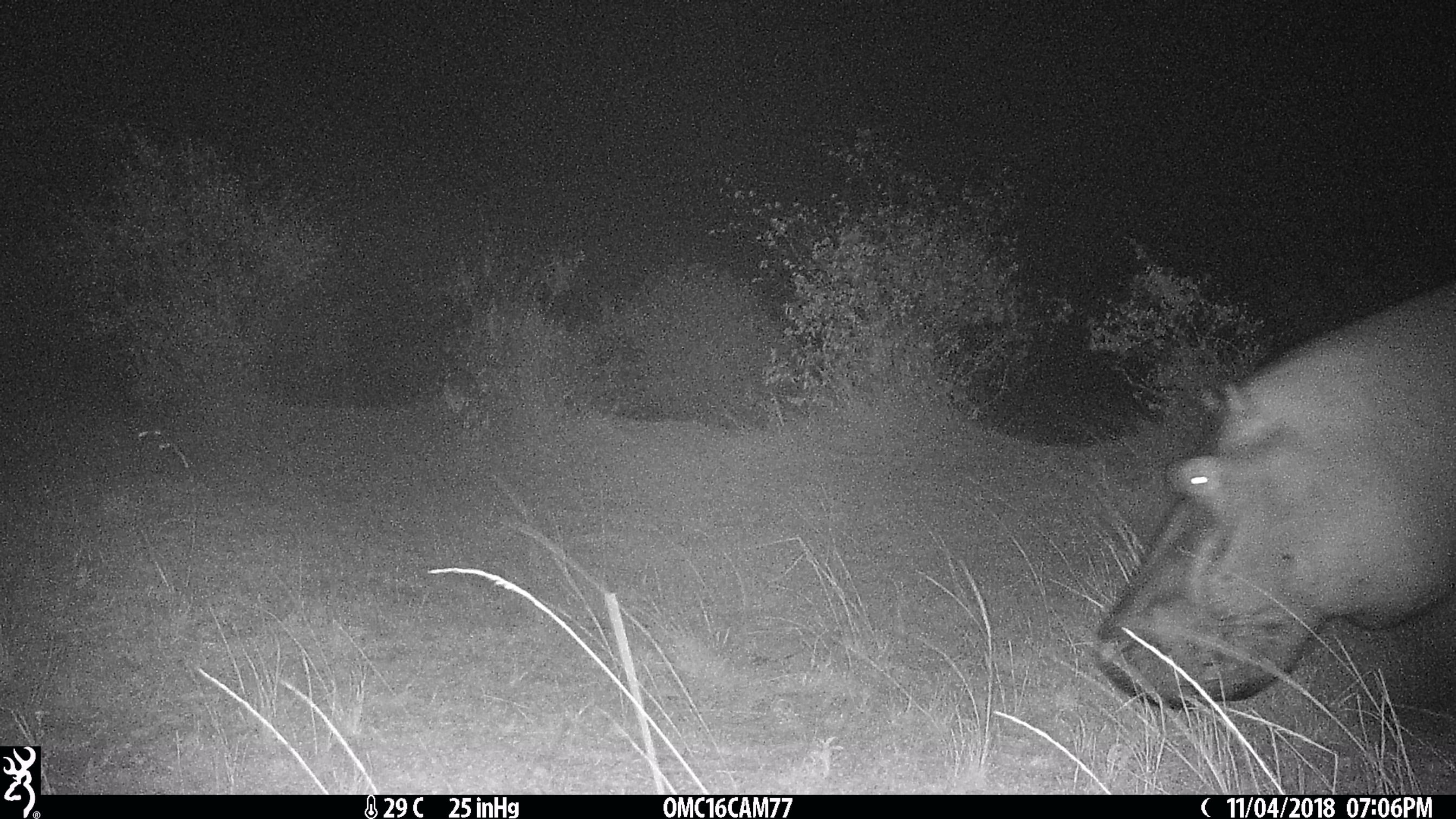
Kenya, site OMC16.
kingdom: Animalia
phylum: Chordata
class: Mammalia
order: Artiodactyla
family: Hippopotamidae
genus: Hippopotamus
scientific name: Hippopotamus amphibius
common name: hippopotamus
Hippopotamus (Hippopotamus amphibius).